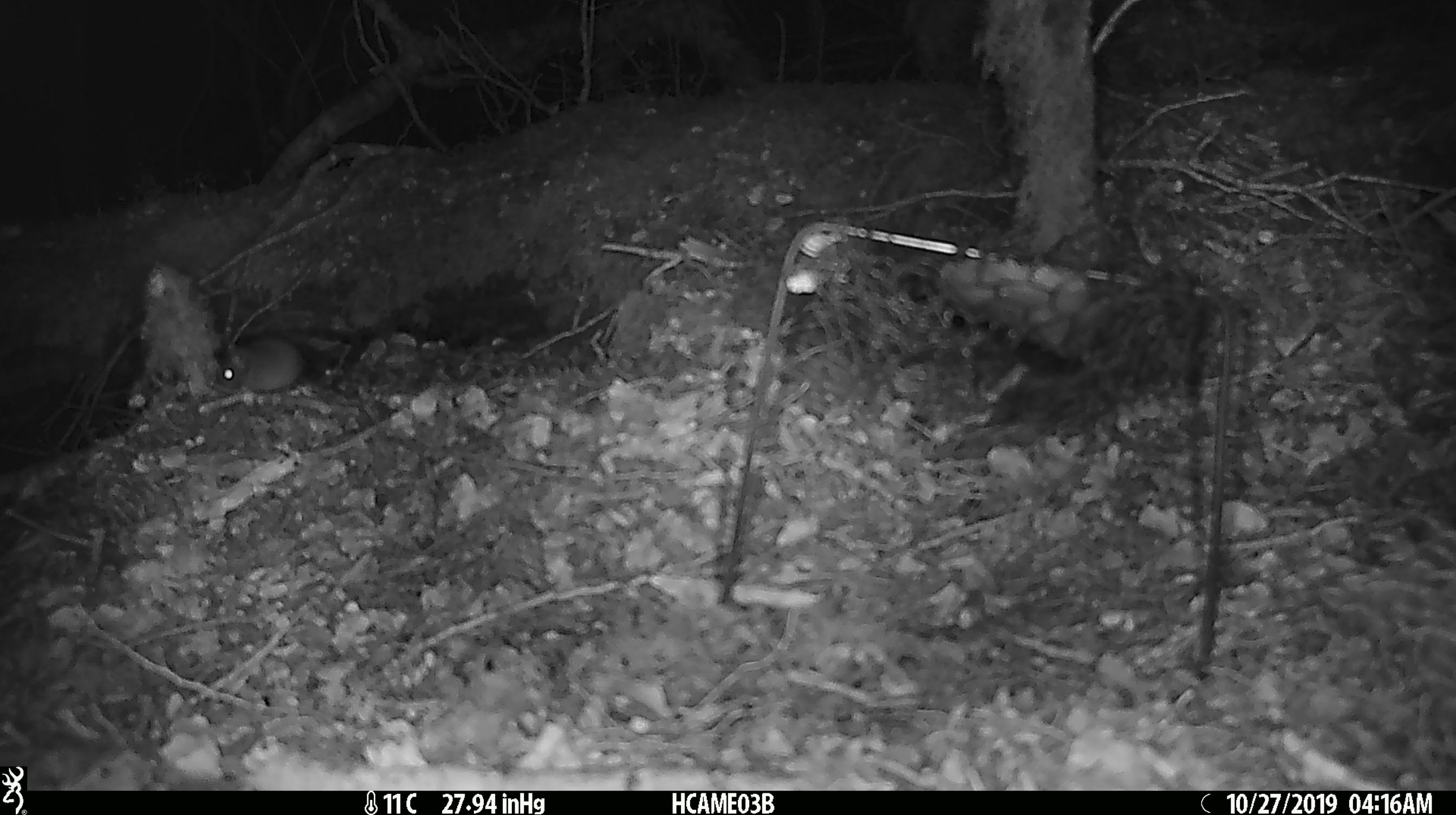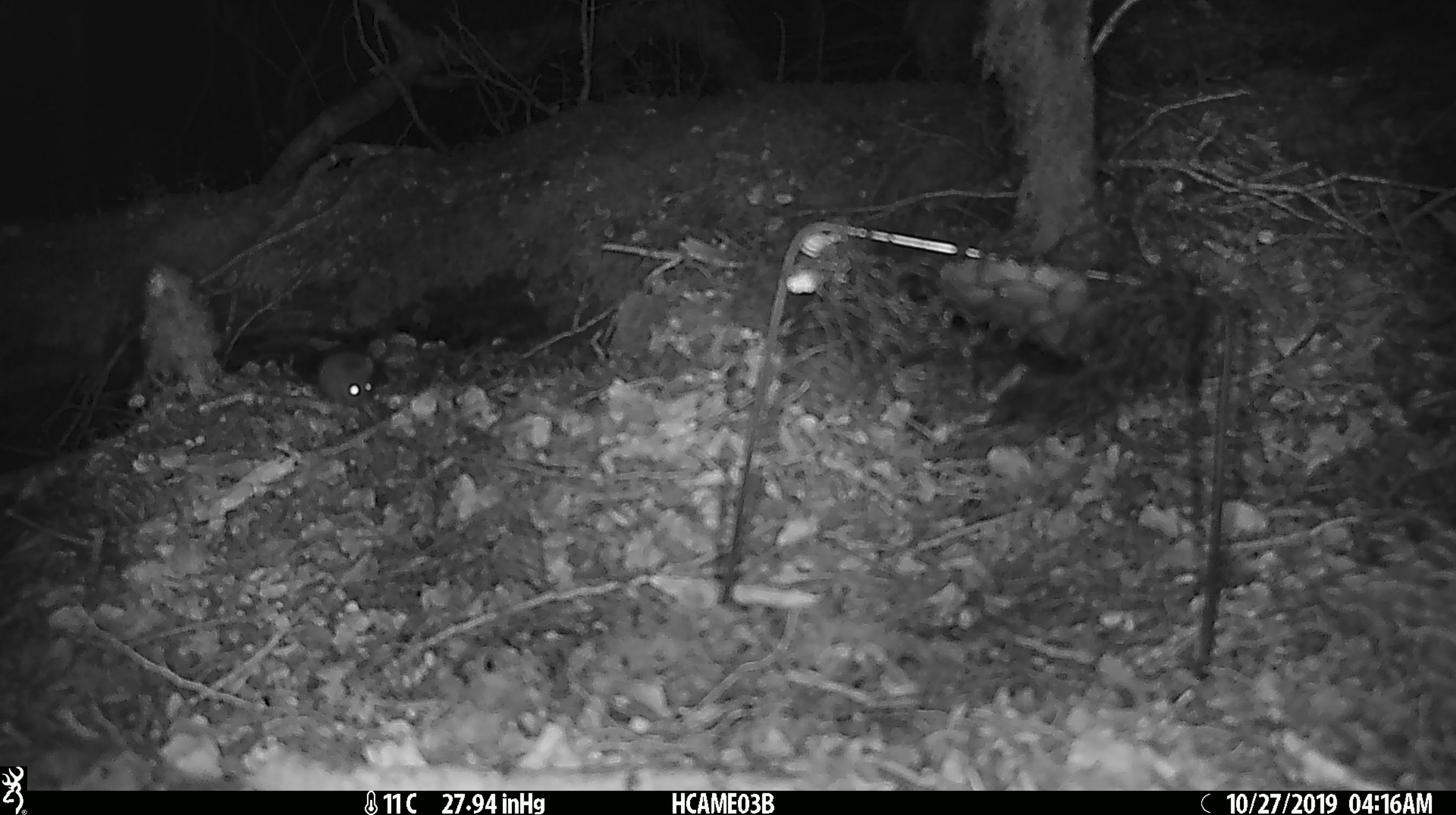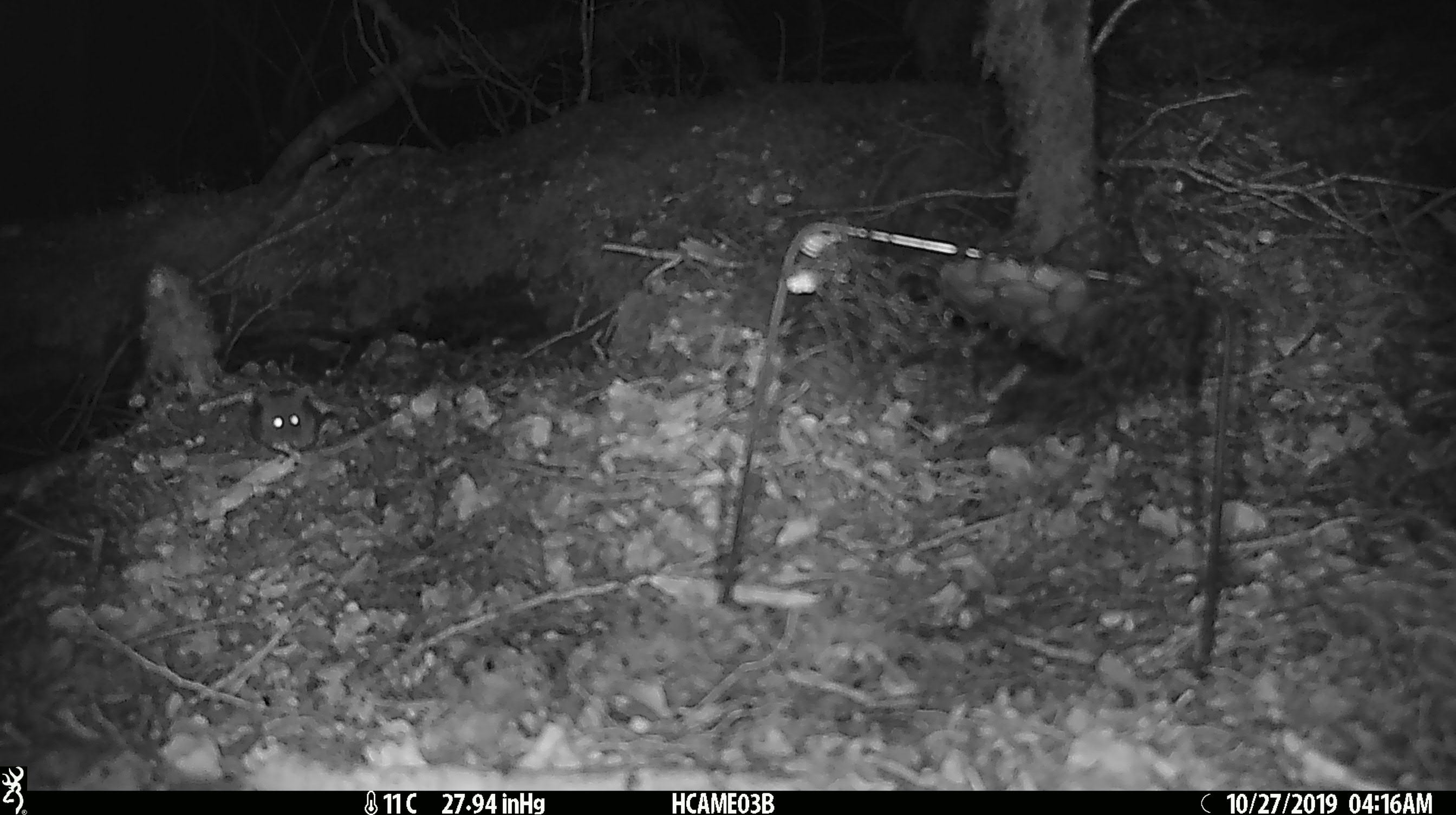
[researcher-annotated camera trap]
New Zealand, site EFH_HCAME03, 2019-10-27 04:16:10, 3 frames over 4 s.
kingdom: Animalia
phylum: Chordata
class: Mammalia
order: Rodentia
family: Muridae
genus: Mus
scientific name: Mus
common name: mouse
Mouse (Mus).